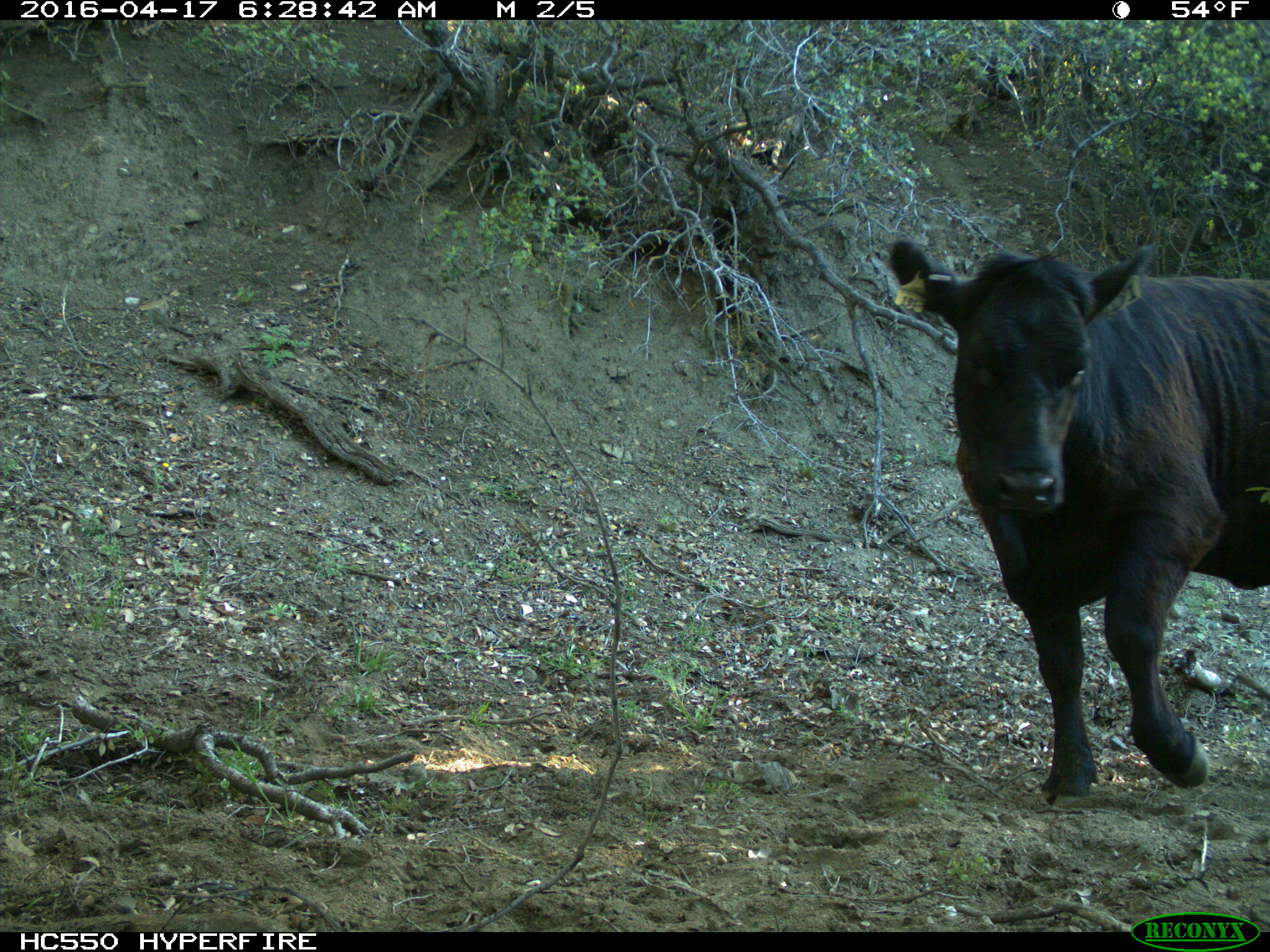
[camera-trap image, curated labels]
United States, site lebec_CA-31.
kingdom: Animalia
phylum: Chordata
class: Mammalia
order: Artiodactyla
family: Bovidae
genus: Bos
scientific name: Bos taurus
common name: domestic cow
Bos taurus (domestic cow).